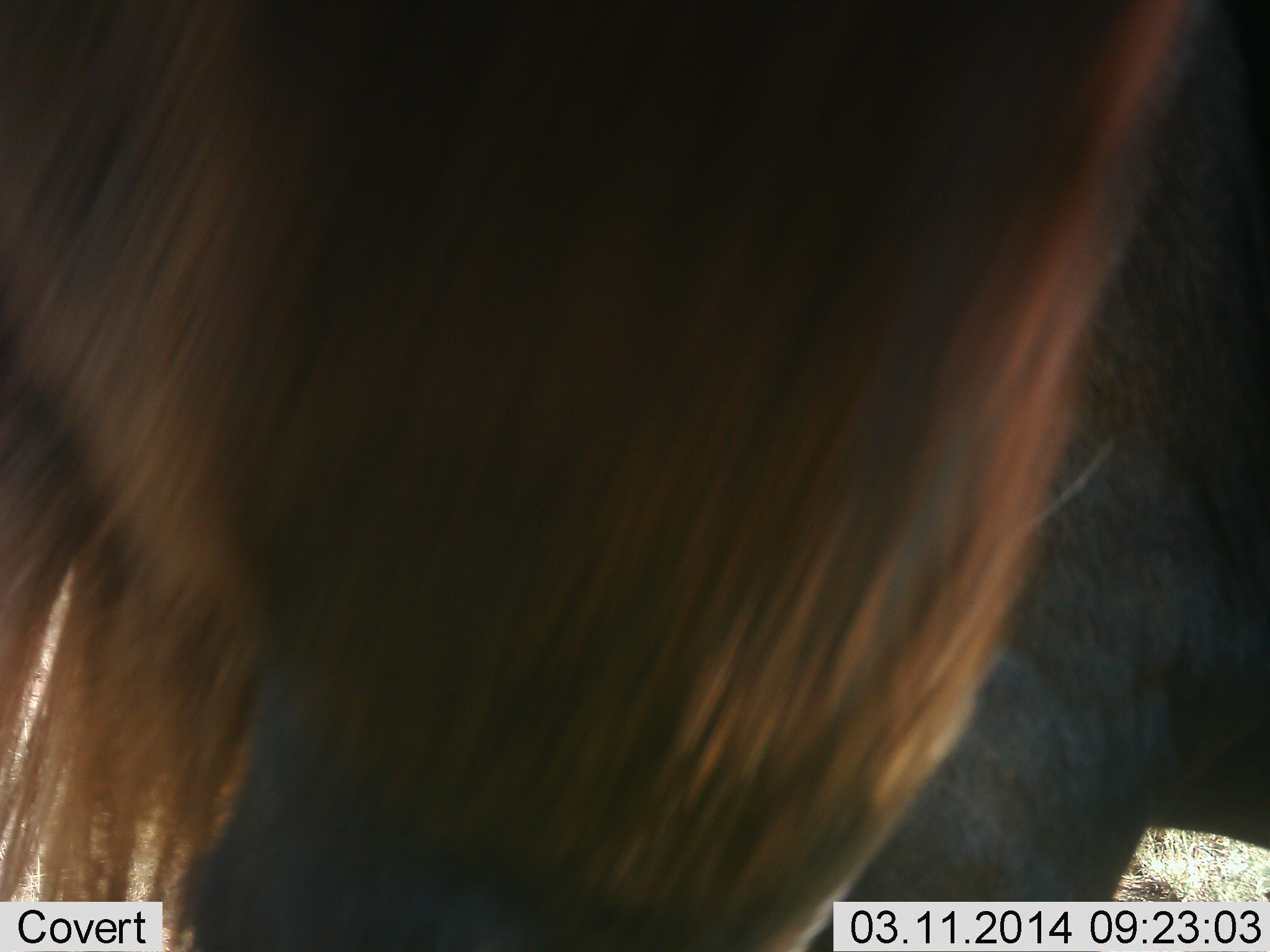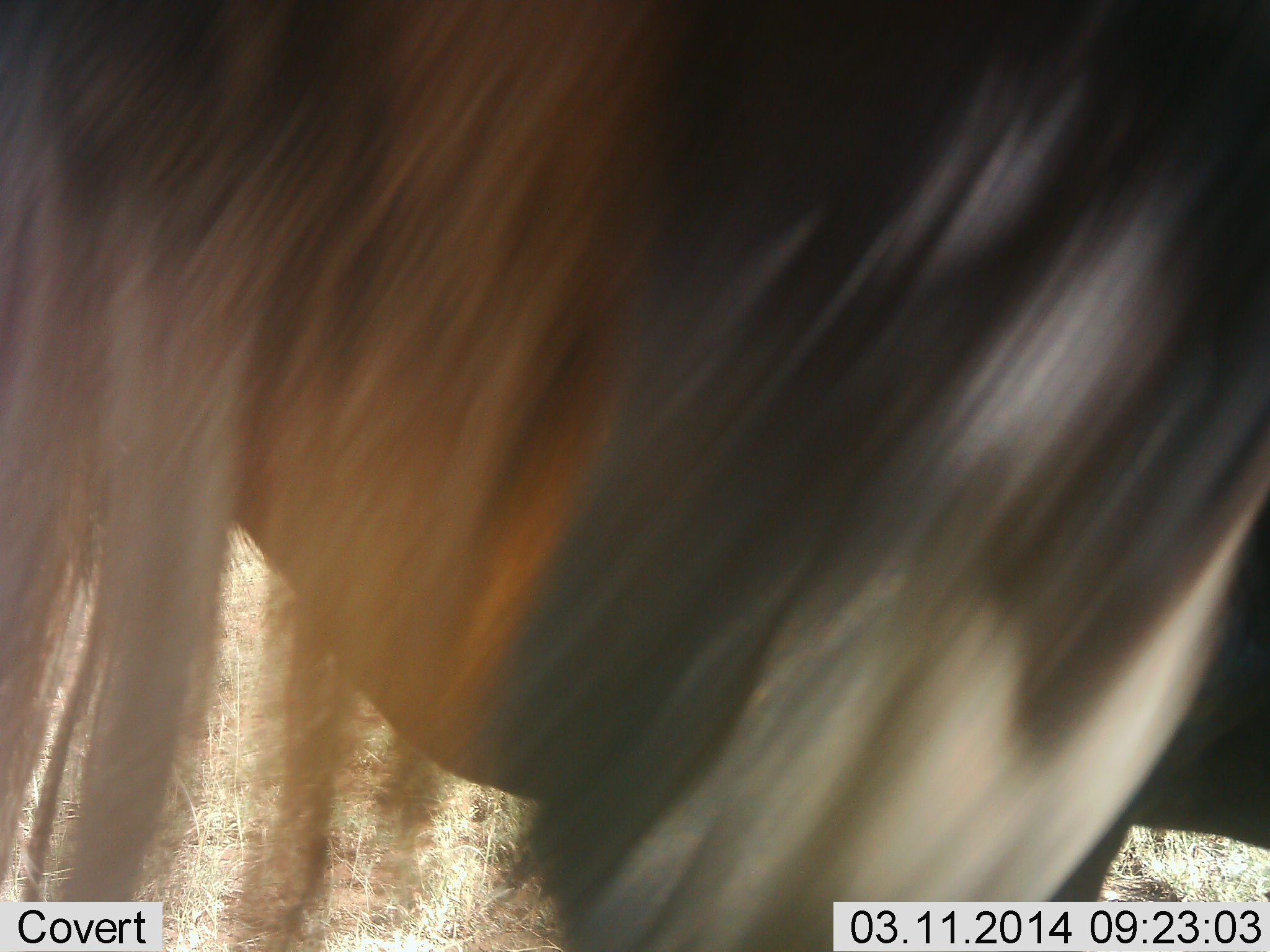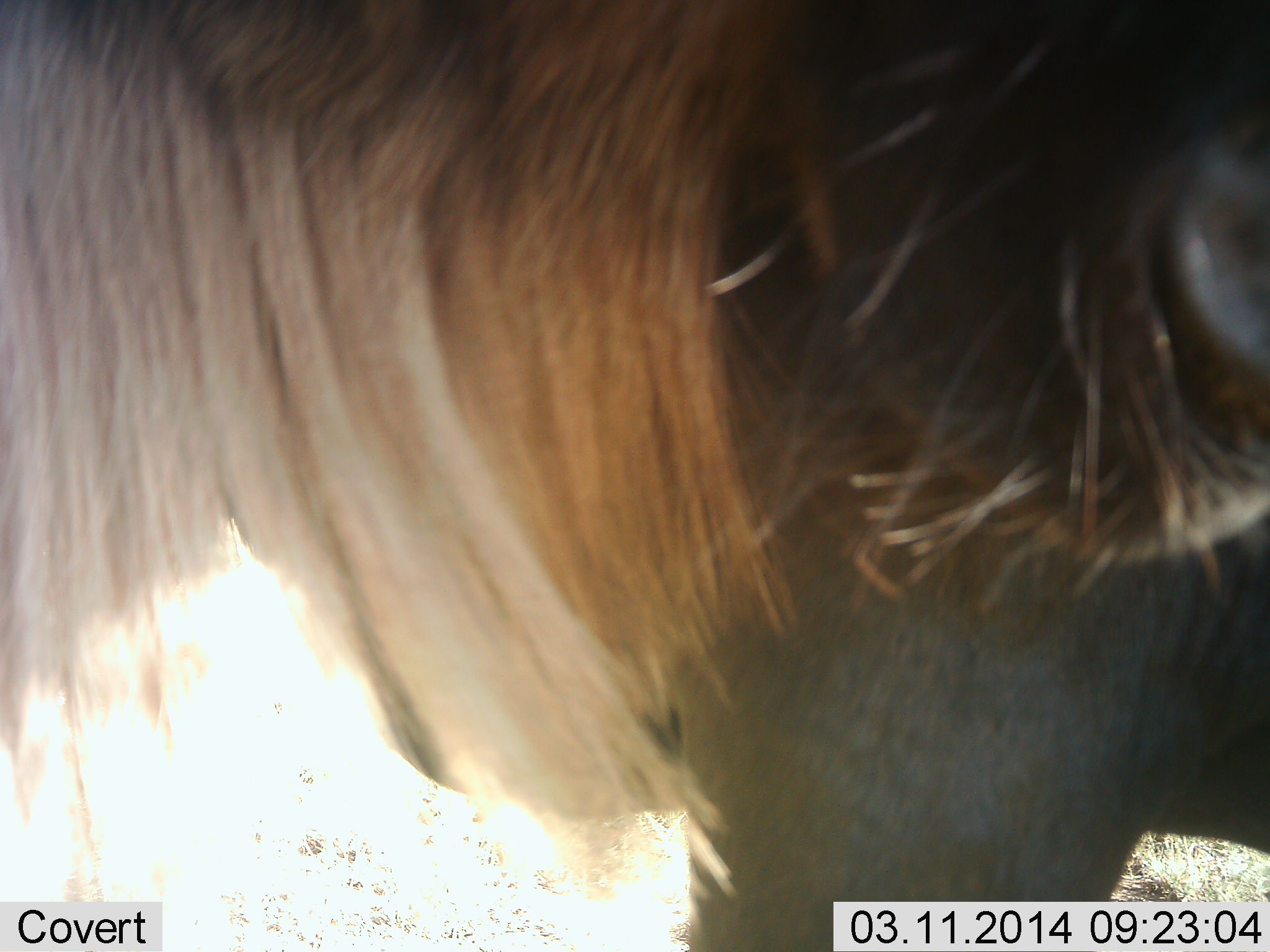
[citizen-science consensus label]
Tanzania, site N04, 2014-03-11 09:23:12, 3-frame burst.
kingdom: Animalia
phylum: Chordata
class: Mammalia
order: Artiodactyla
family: Bovidae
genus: Connochaetes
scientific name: Connochaetes taurinus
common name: blue wildebeest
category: wildebeest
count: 1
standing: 70%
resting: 0%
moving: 10%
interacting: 30%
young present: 0%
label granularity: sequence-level